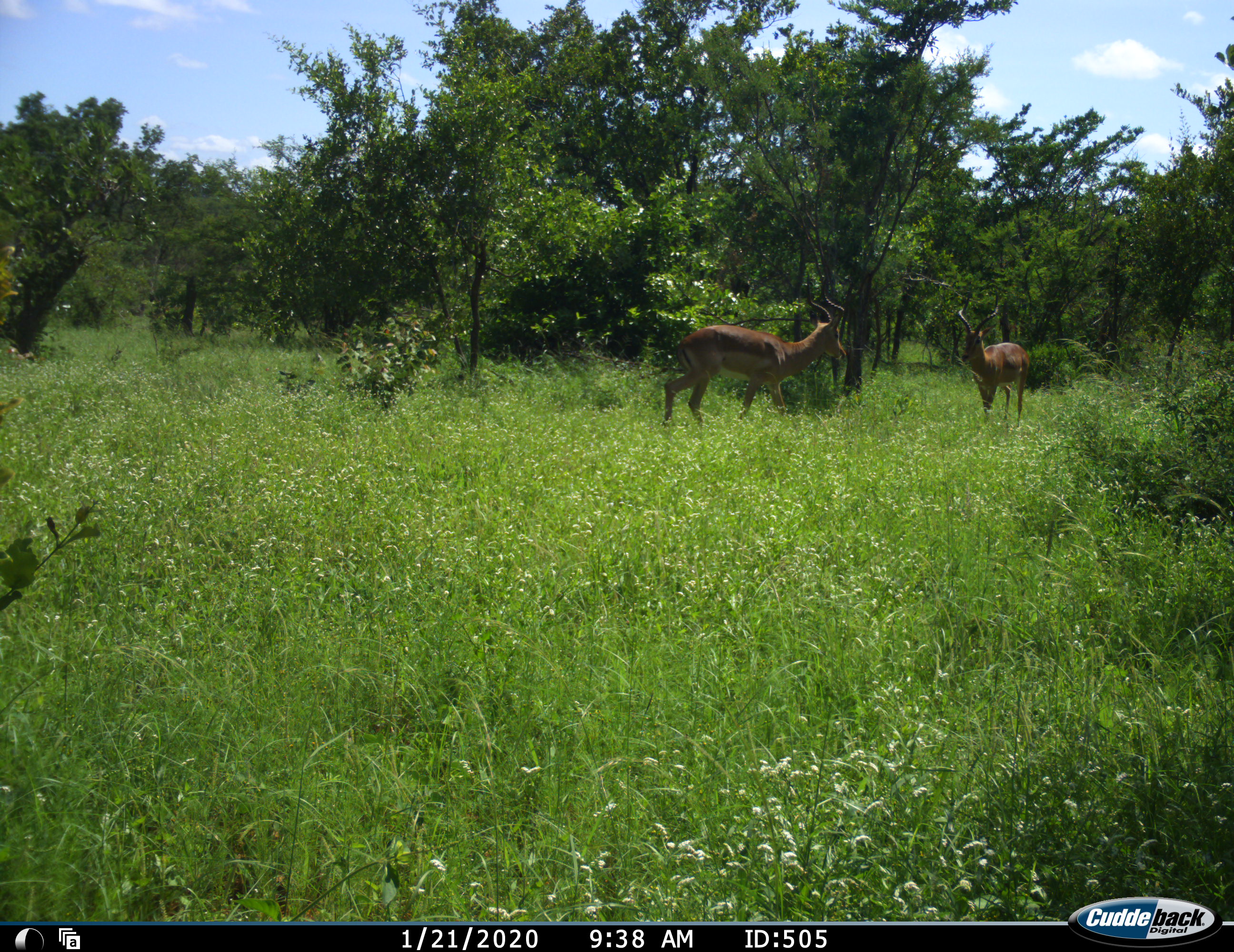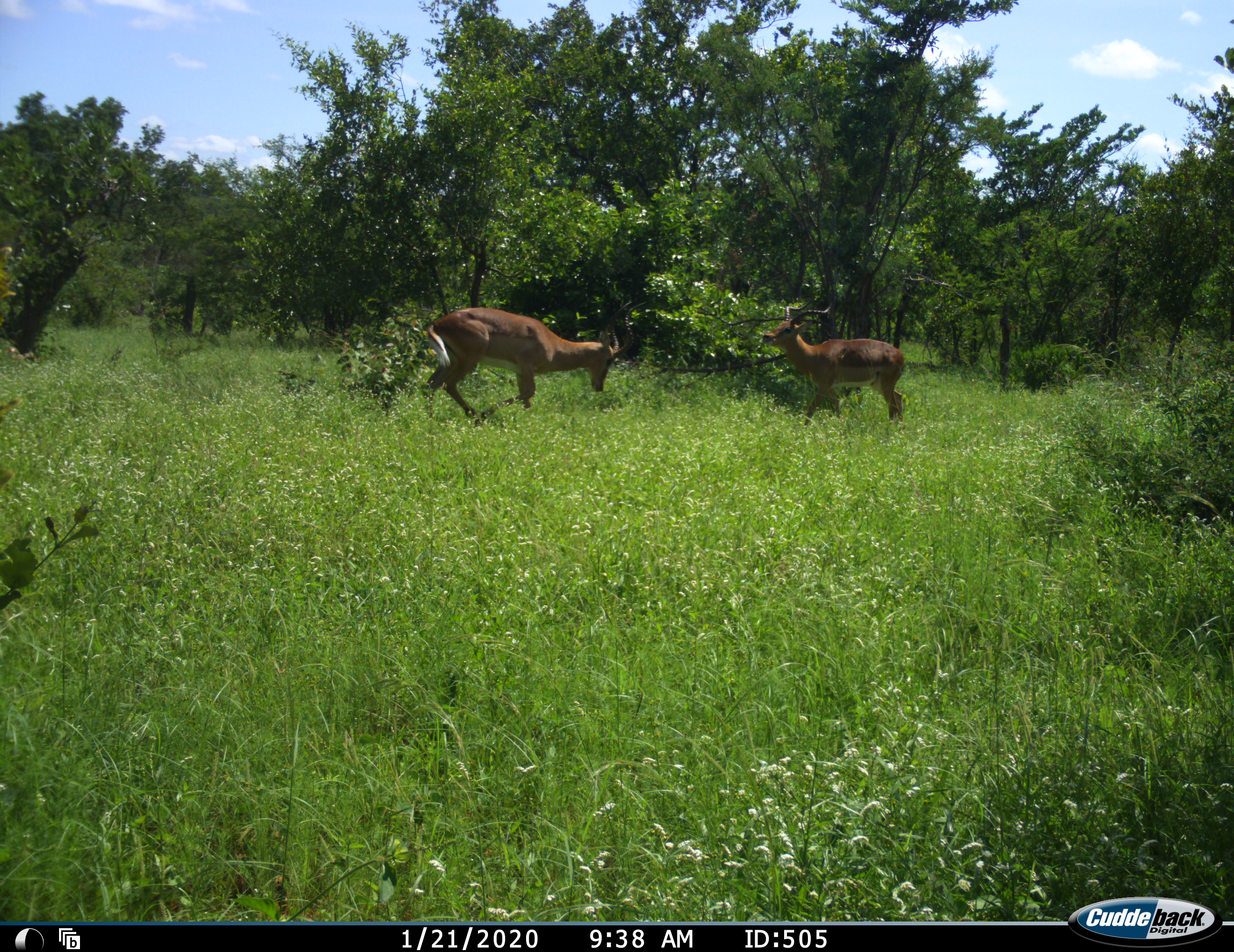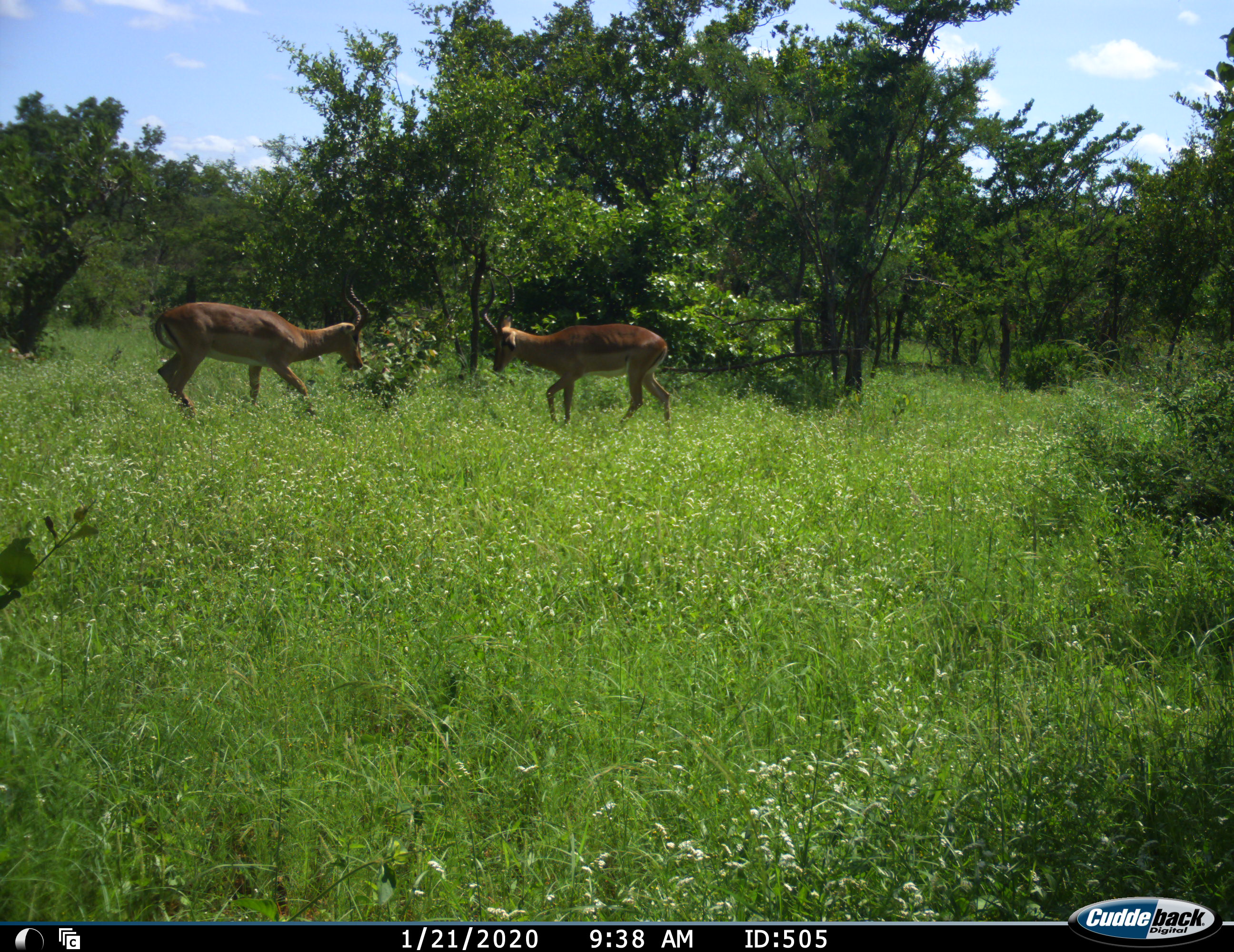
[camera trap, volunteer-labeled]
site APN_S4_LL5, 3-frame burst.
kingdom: Animalia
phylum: Chordata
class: Mammalia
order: Artiodactyla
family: Bovidae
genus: Aepyceros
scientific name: Aepyceros melampus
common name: impala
Impala (Aepyceros melampus), count 2. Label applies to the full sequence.